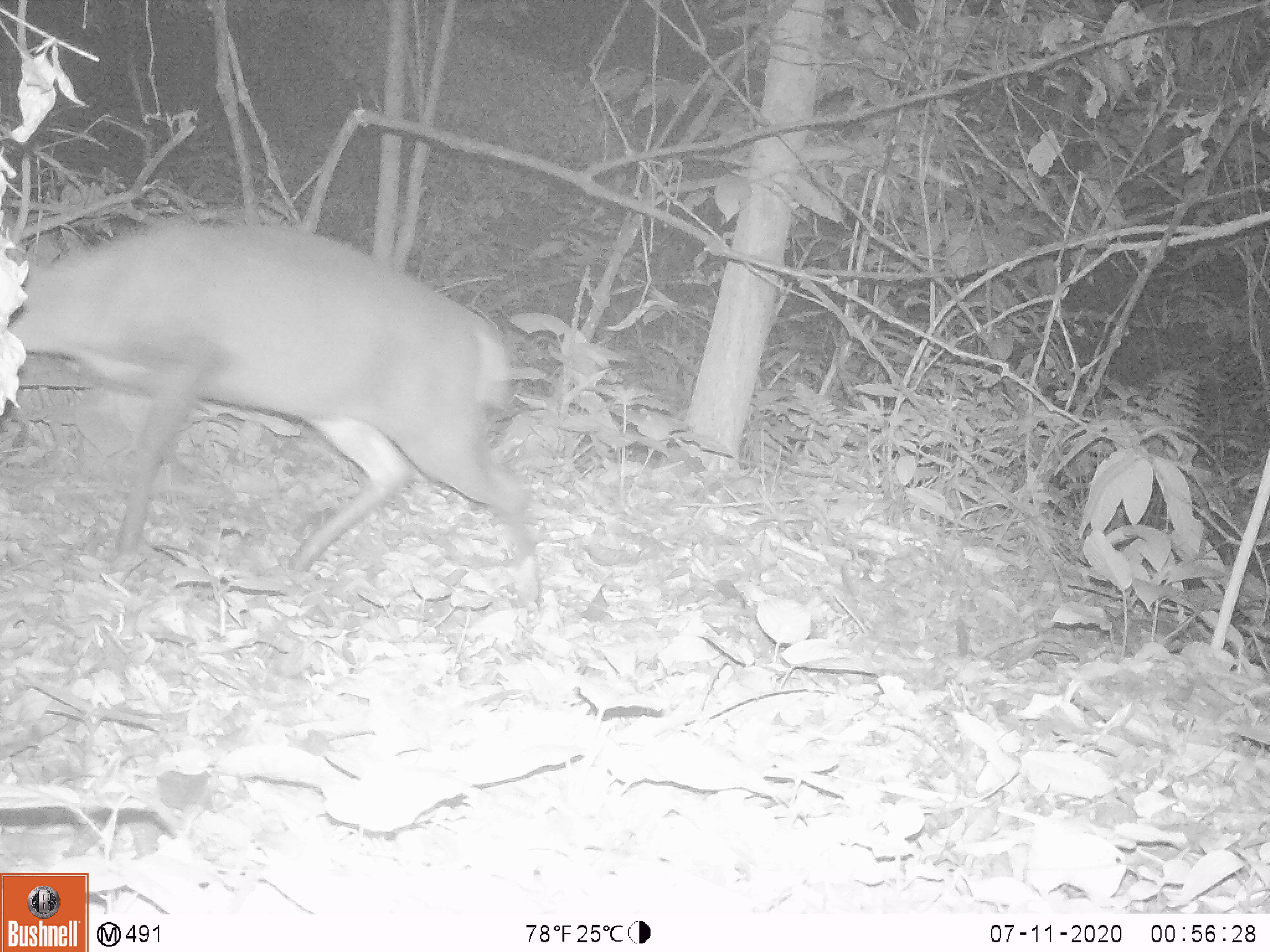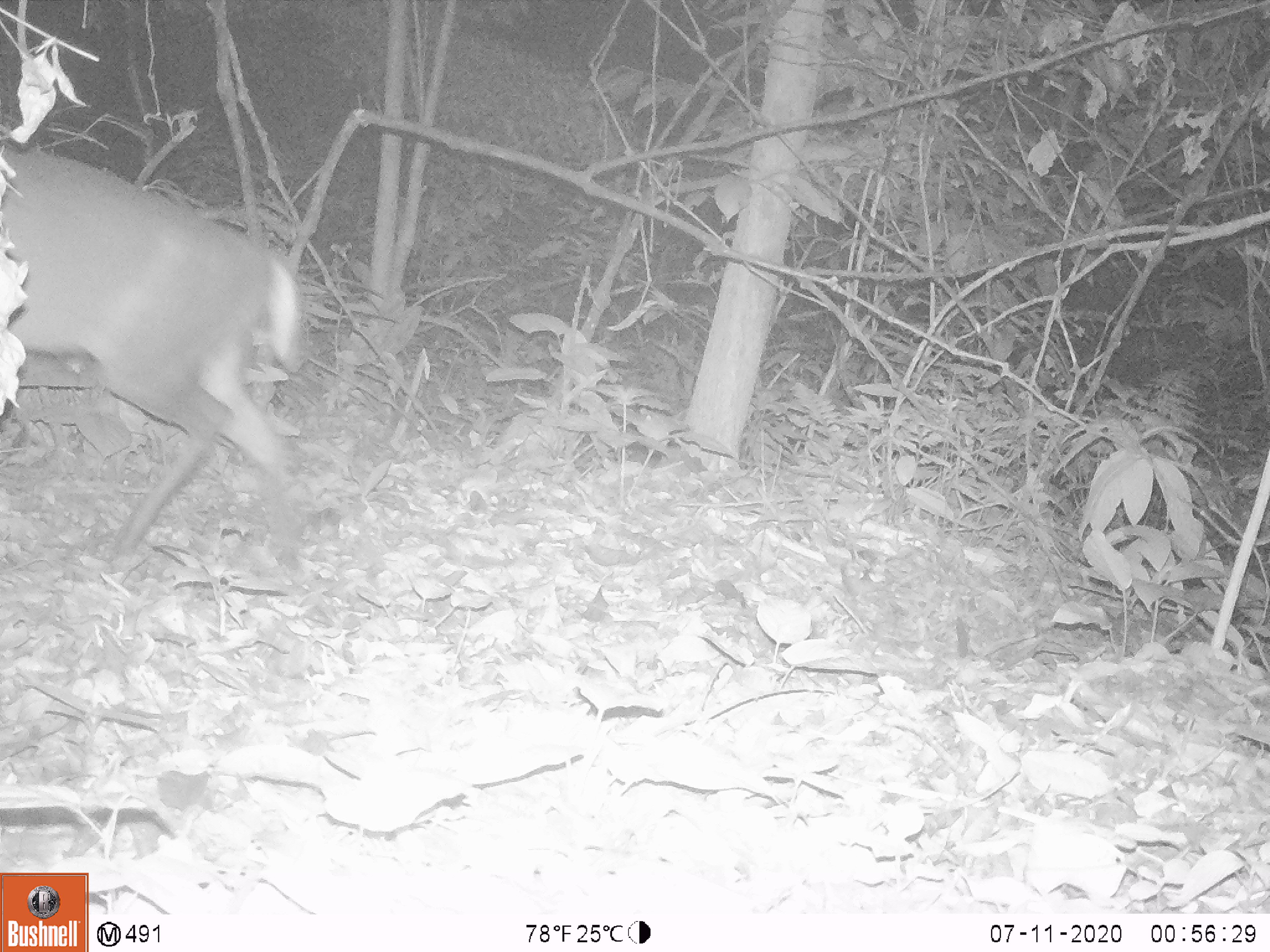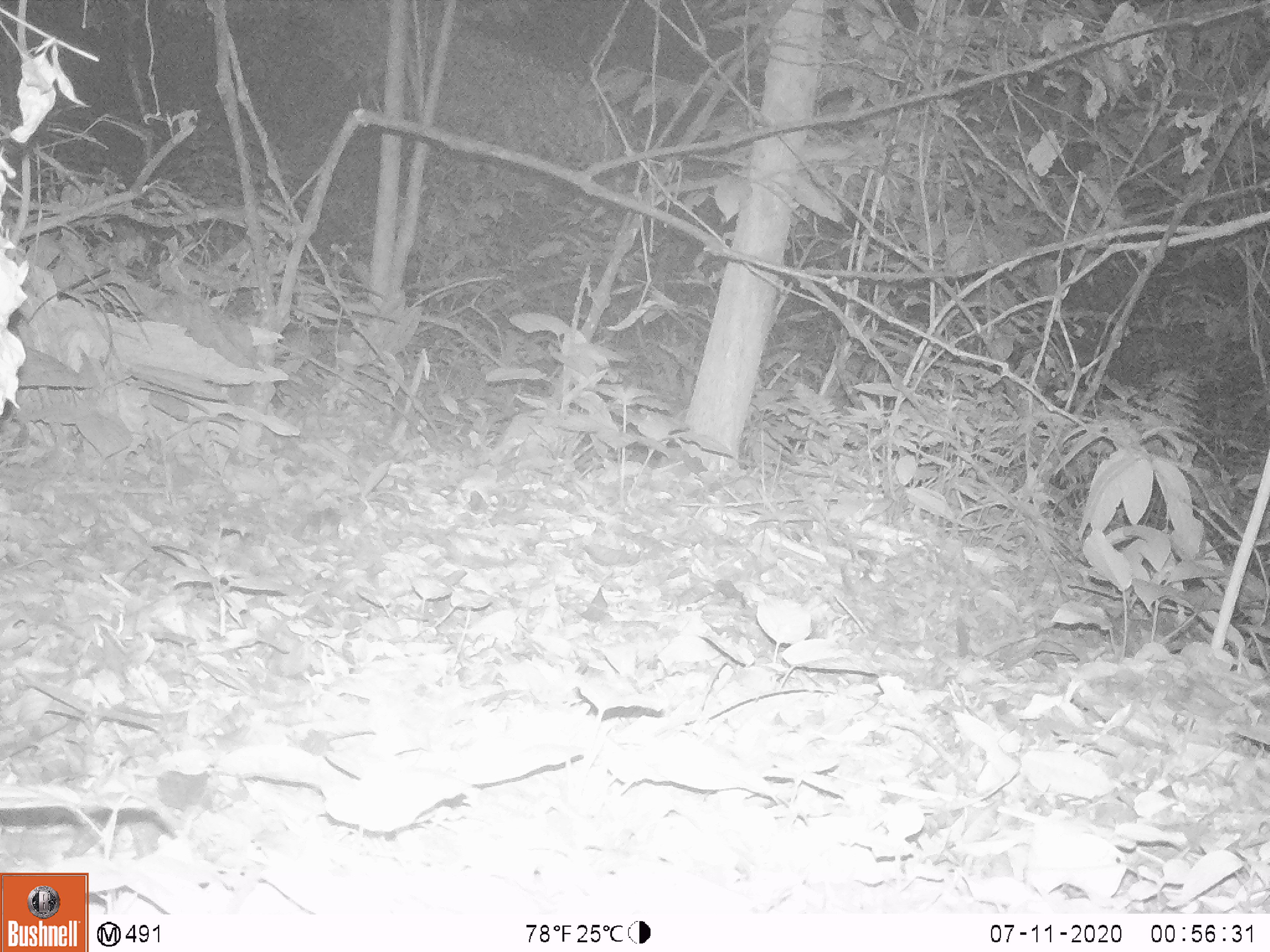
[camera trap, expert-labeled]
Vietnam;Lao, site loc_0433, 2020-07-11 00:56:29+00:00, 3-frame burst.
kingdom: Animalia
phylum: Chordata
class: Mammalia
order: Artiodactyla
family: Cervidae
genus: Muntiacus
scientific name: Muntiacus rooseveltorum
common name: roosevelt's muntjac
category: roosevelts muntjac group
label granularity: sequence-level